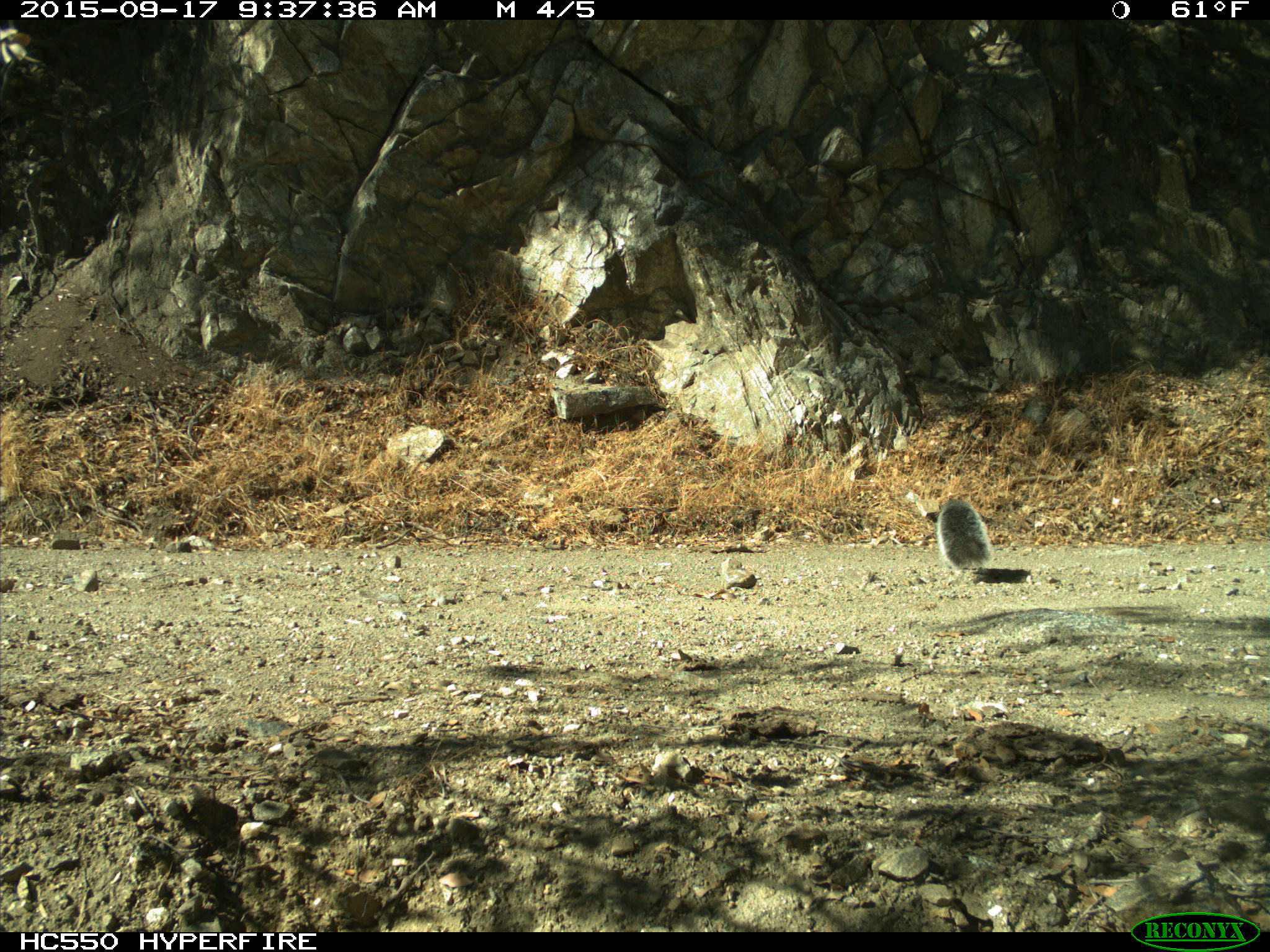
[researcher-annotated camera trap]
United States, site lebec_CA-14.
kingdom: Animalia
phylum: Chordata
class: Mammalia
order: Rodentia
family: Sciuridae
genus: Sciurus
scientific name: Sciurus carolinensis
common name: eastern gray squirrel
Sciurus carolinensis (eastern gray squirrel).